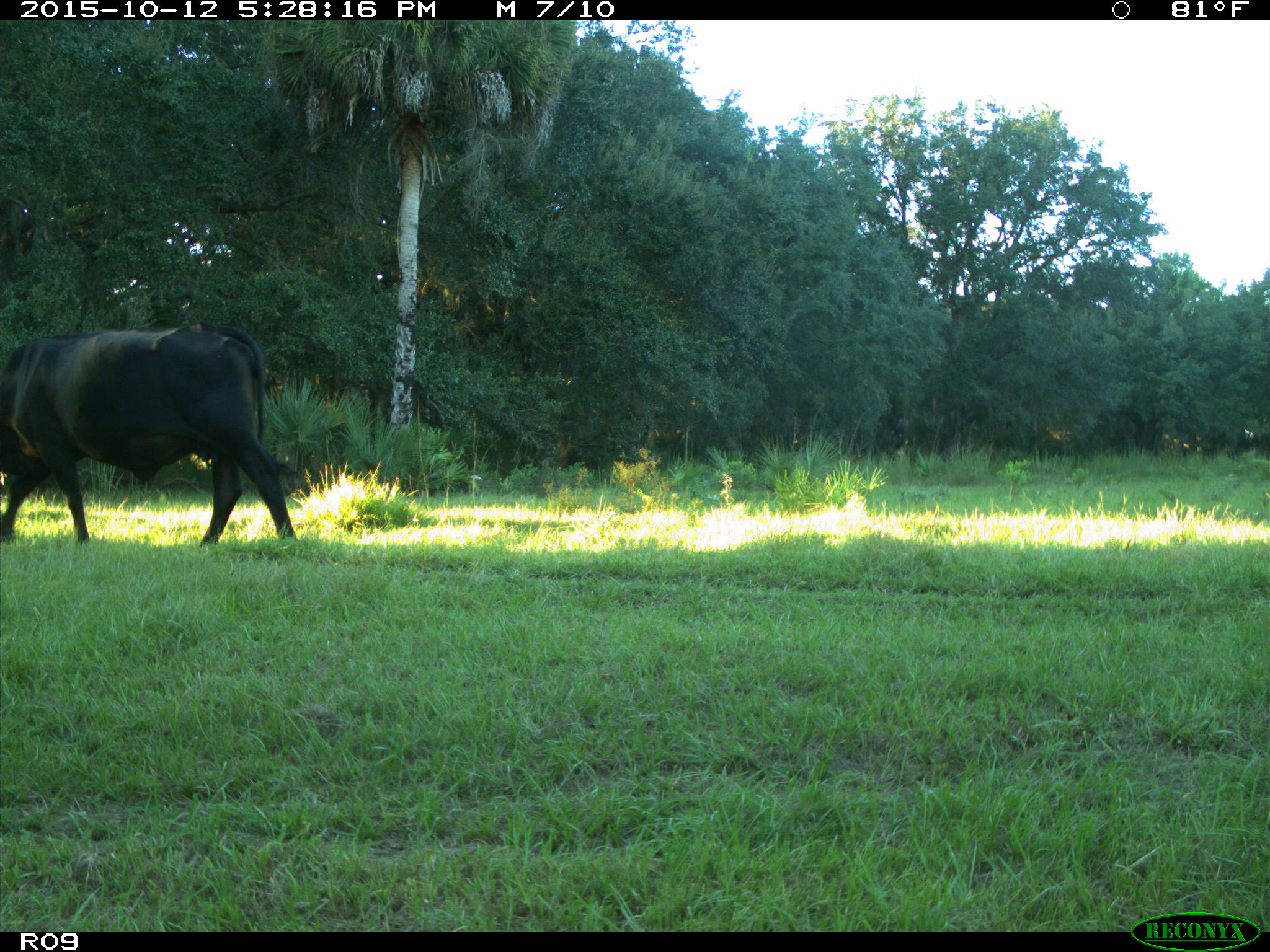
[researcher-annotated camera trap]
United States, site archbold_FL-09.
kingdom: Animalia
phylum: Chordata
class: Mammalia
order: Artiodactyla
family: Bovidae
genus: Bos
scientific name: Bos taurus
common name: domestic cow